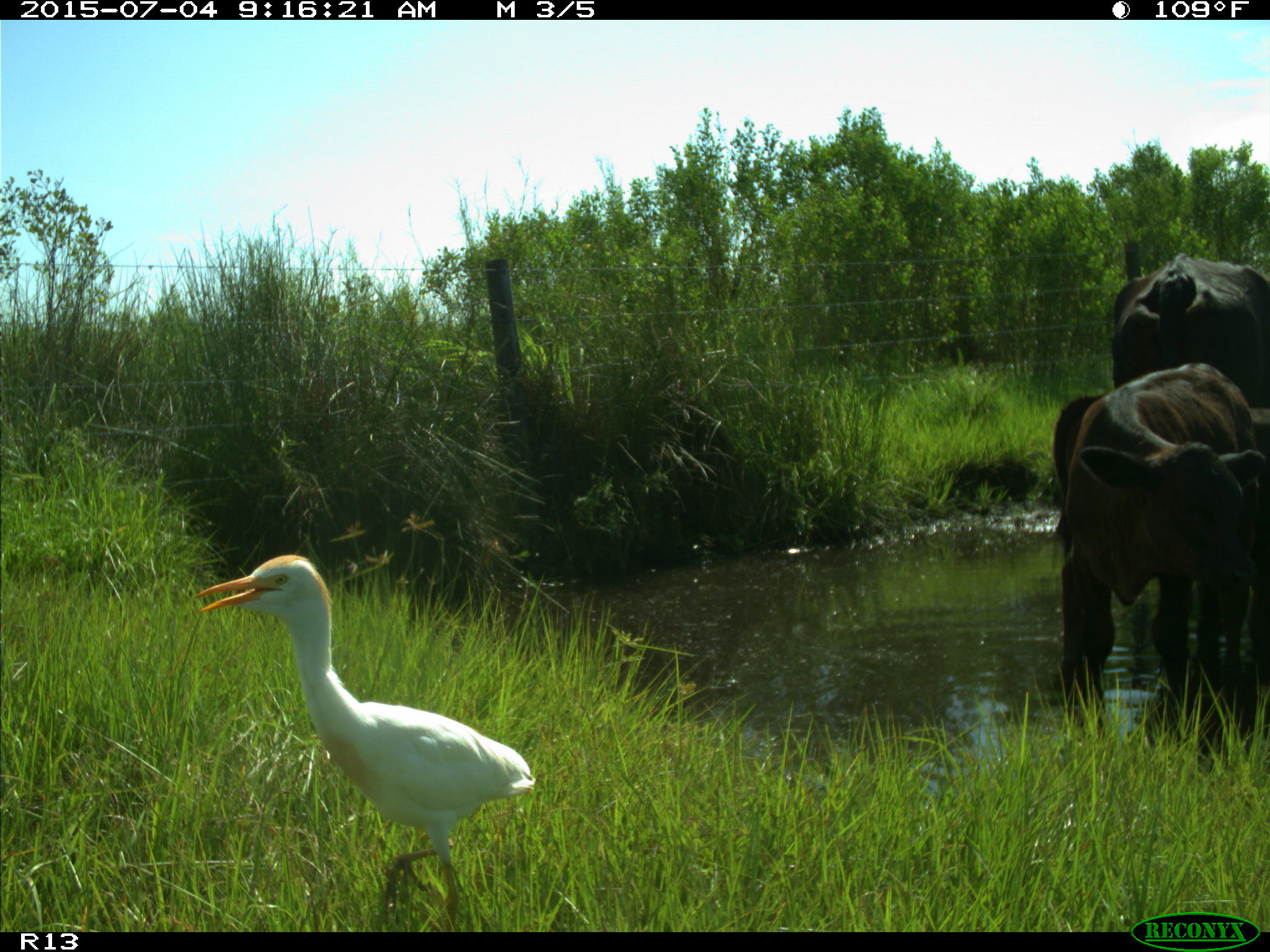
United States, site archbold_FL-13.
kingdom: Animalia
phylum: Chordata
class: Mammalia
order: Artiodactyla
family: Bovidae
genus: Bos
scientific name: Bos taurus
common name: domestic cow